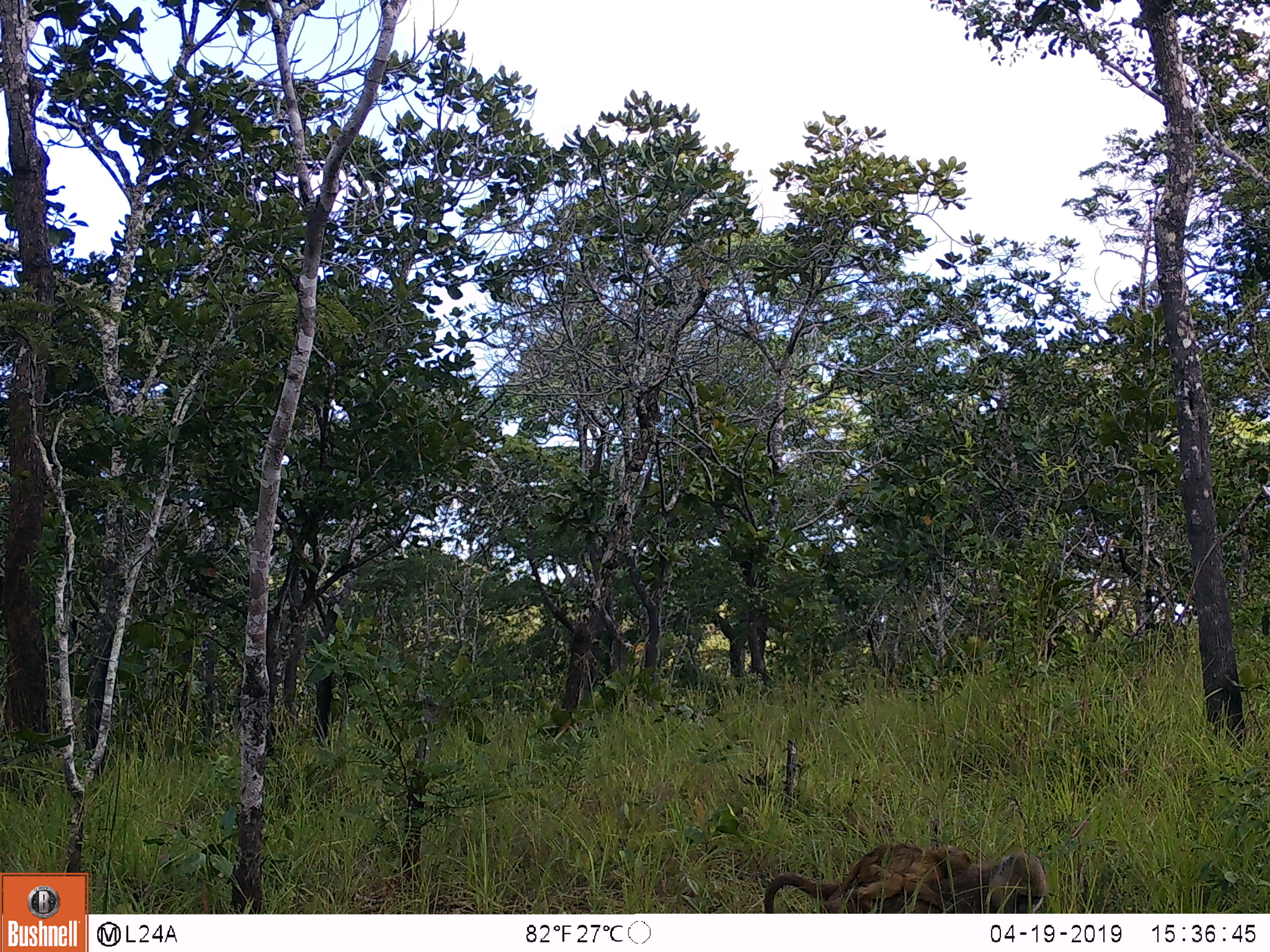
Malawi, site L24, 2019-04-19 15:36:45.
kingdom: Animalia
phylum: Chordata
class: Mammalia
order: Primates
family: Cercopithecidae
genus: Papio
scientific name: Papio cynocephalus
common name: yellow baboon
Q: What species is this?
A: Yellow baboon (Papio cynocephalus).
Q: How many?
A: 1.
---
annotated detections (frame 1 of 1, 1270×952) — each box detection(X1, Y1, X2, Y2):
yellow baboon: detection(754, 836, 1054, 908)